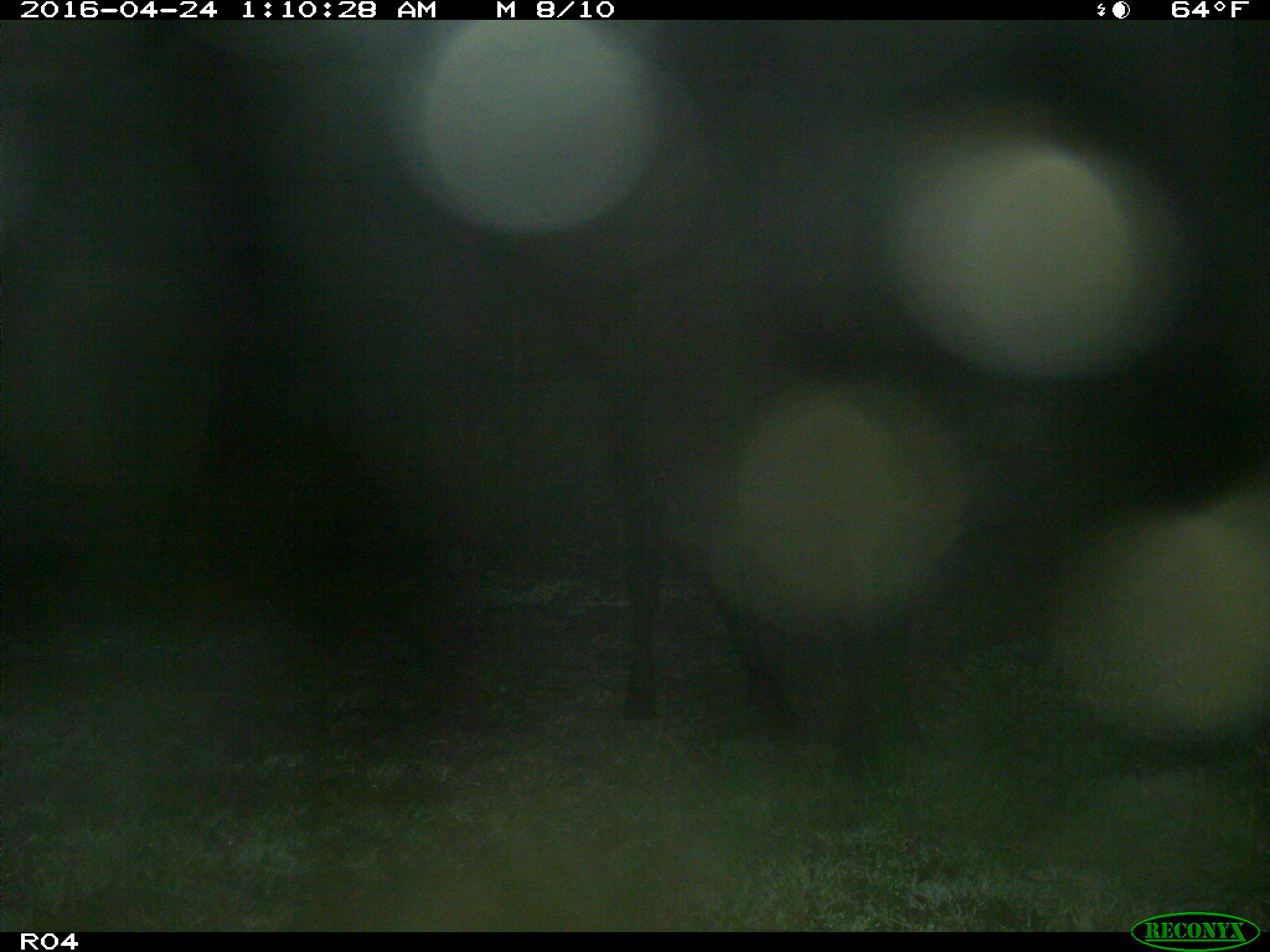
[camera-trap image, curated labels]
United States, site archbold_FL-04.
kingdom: Animalia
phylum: Chordata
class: Mammalia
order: Artiodactyla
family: Bovidae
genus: Bos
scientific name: Bos taurus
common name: domestic cow